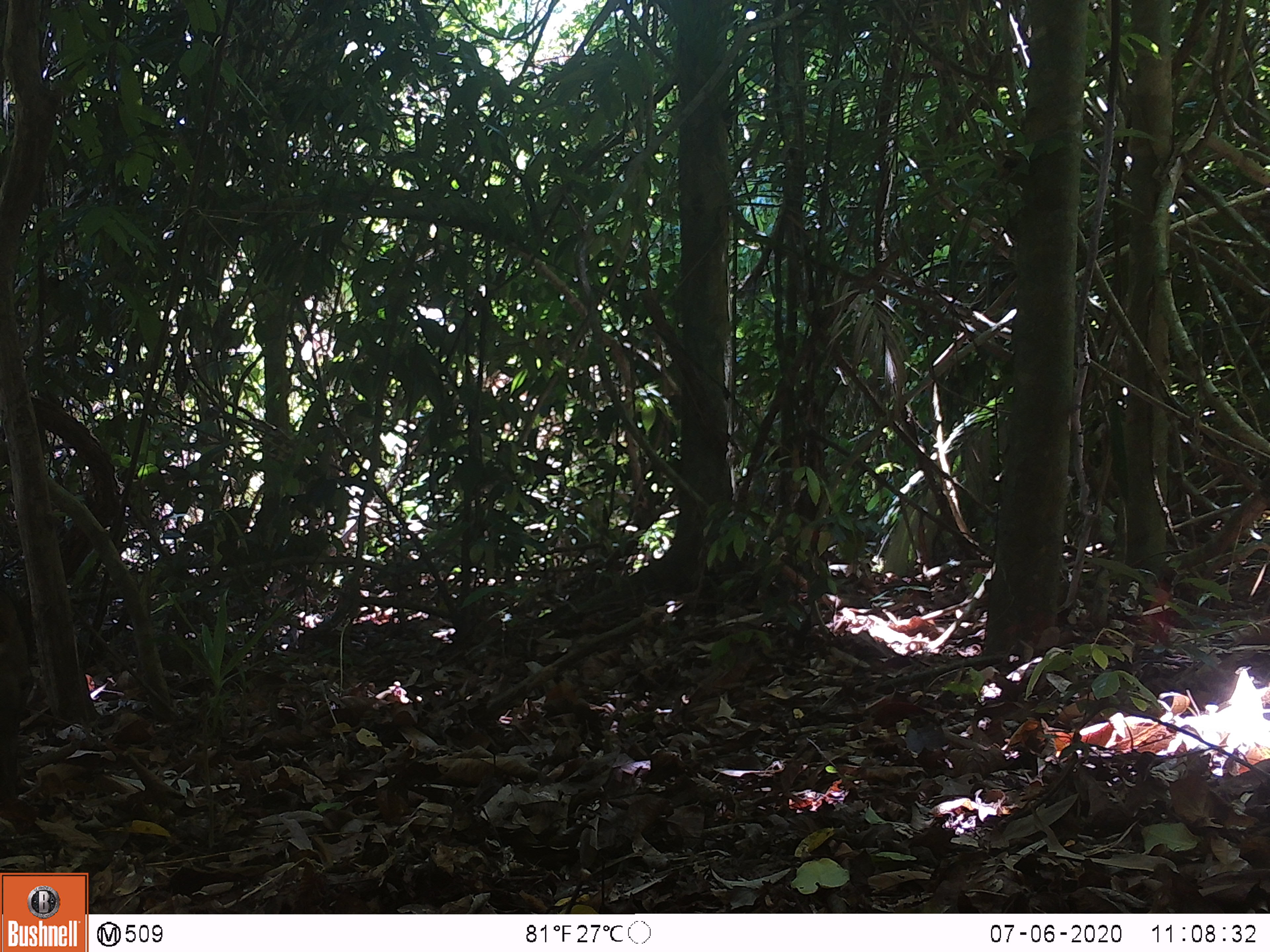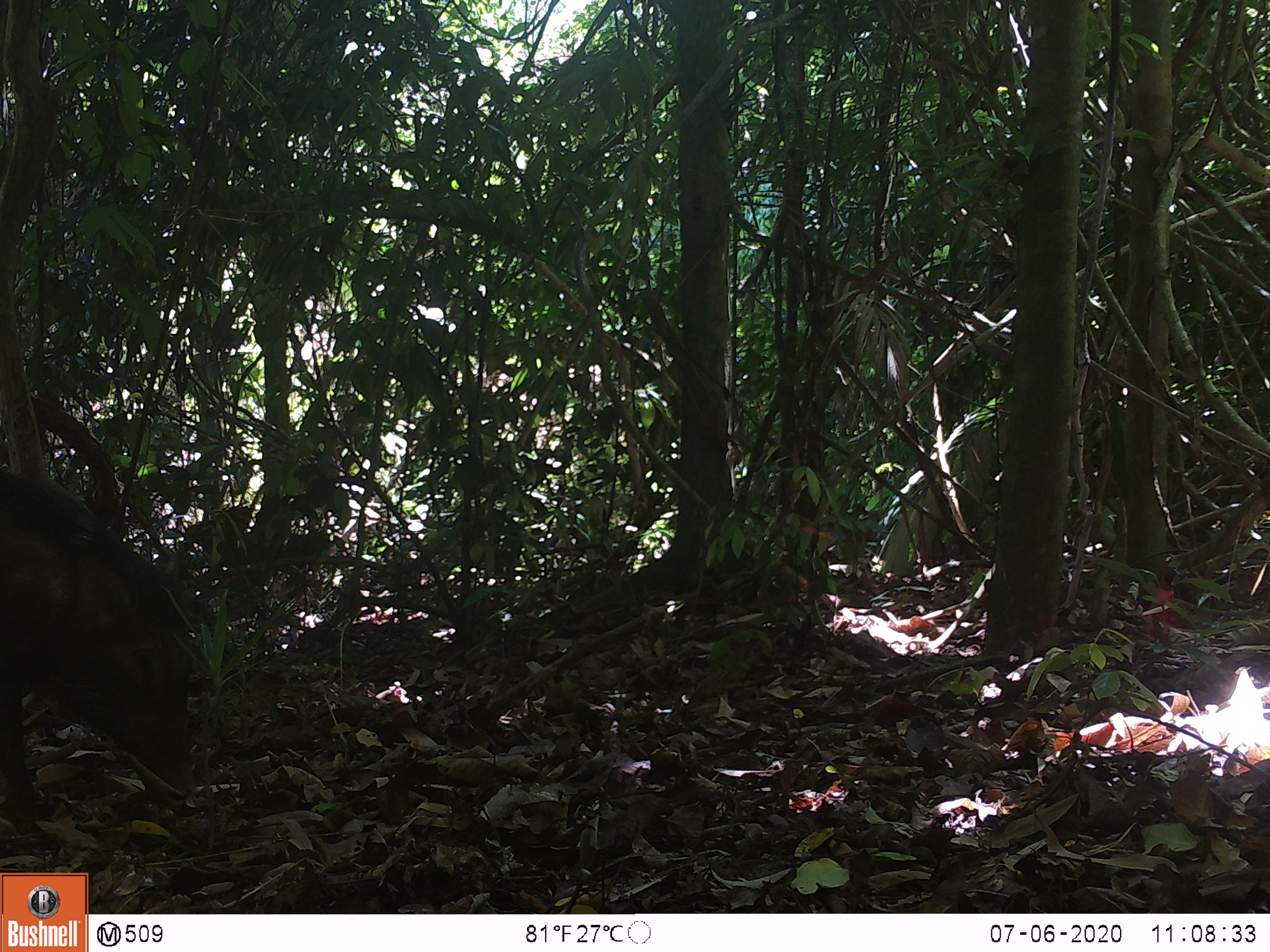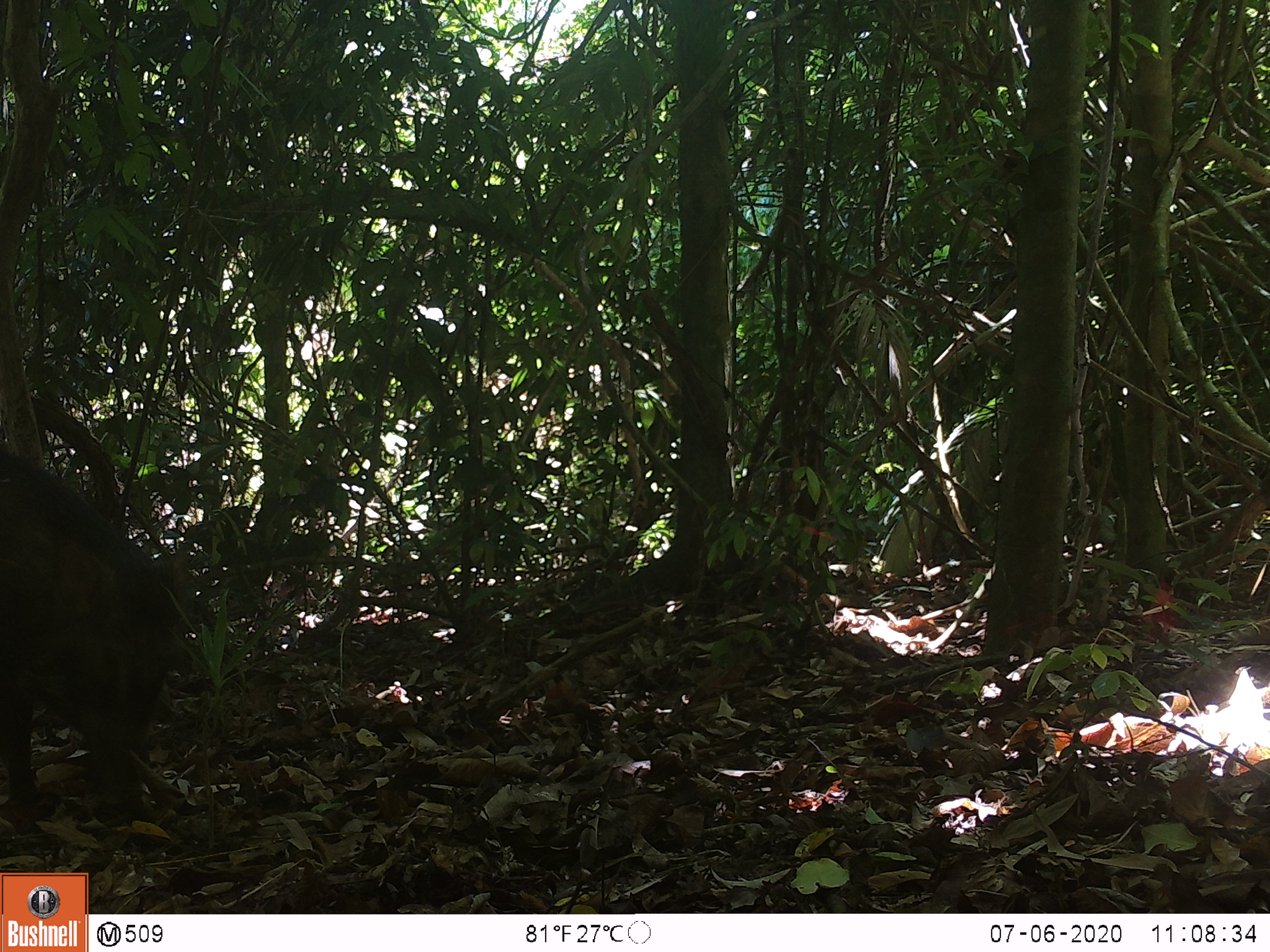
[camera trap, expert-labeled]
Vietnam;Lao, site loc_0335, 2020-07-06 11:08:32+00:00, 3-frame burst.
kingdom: Animalia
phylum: Chordata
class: Mammalia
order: Artiodactyla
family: Suidae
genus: Sus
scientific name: Sus scrofa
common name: eurasian wild pig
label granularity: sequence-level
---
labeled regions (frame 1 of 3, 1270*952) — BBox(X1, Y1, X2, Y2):
eurasian wild pig: BBox(0, 572, 37, 817)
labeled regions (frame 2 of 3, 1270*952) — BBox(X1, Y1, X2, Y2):
eurasian wild pig: BBox(0, 468, 197, 822)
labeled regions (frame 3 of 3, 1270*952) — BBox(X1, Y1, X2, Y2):
eurasian wild pig: BBox(0, 440, 186, 822)